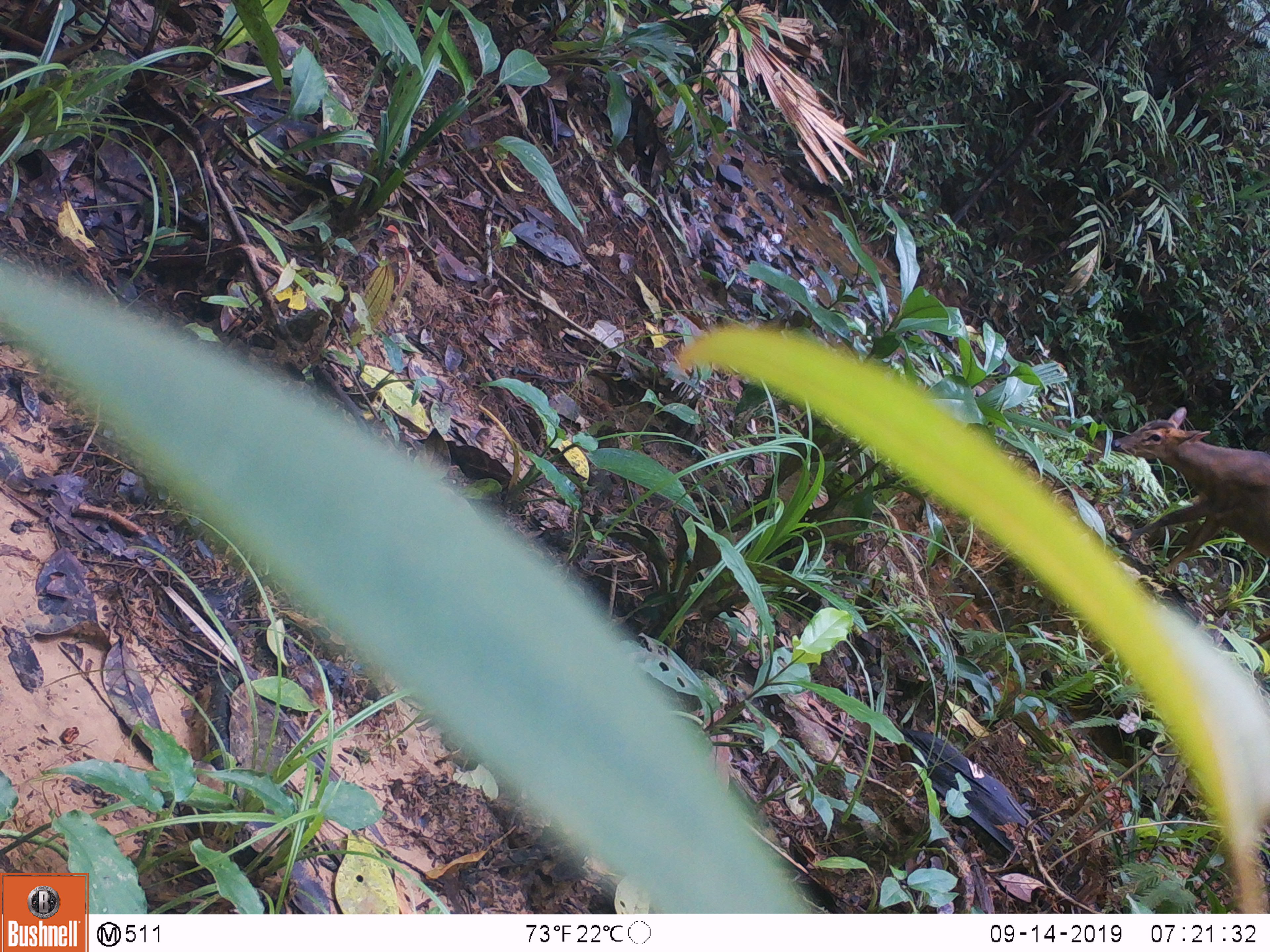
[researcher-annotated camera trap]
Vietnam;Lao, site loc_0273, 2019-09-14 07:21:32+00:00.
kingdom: Animalia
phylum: Chordata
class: Mammalia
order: Artiodactyla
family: Cervidae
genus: Muntiacus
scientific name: Muntiacus vuquangensis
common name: large-antlered muntjac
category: large antlered muntjac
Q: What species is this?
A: Large antlered muntjac (large-antlered muntjac) (Muntiacus vuquangensis).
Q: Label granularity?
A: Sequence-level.